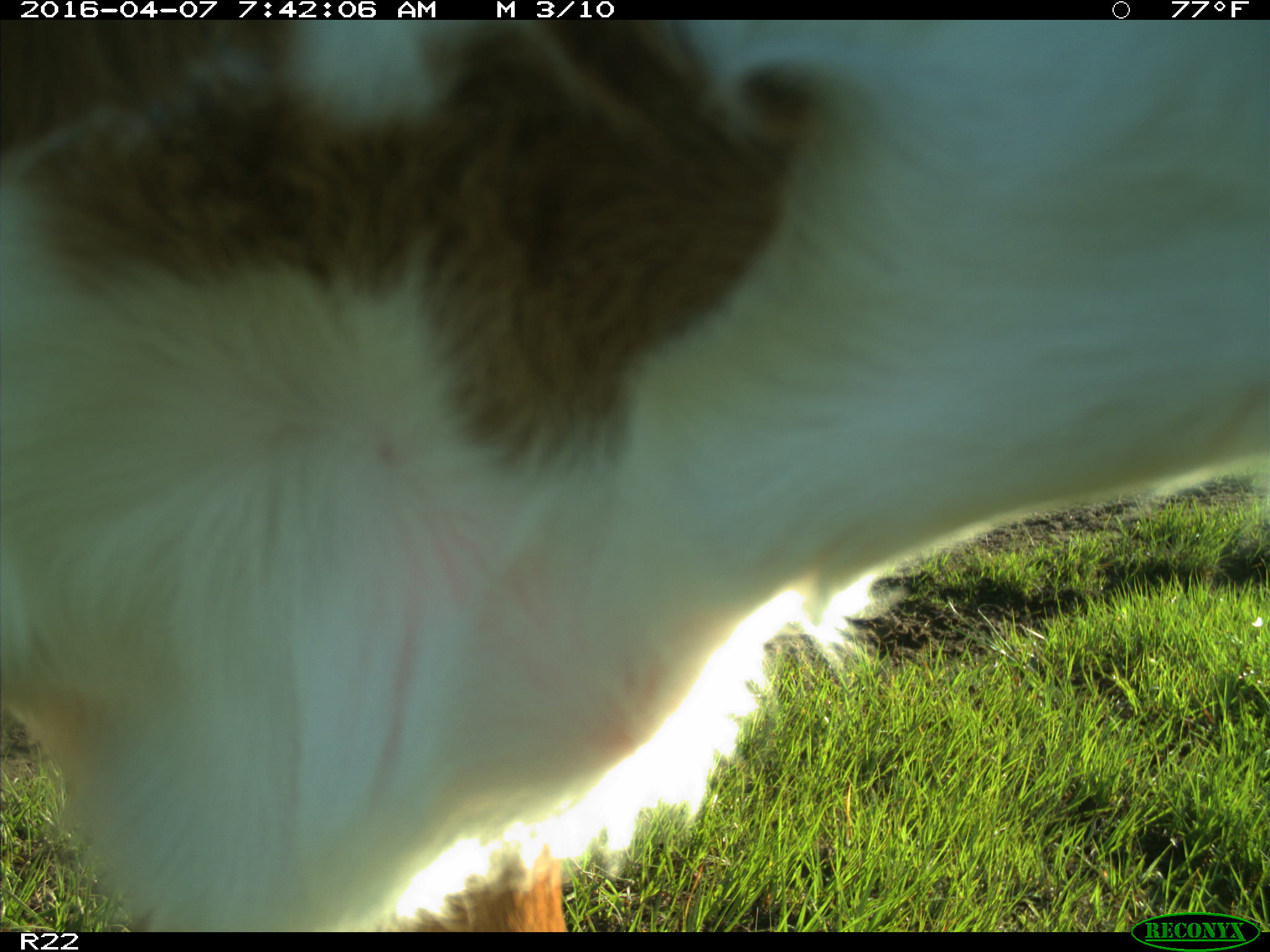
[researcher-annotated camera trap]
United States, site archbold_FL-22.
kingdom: Animalia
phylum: Chordata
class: Mammalia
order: Artiodactyla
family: Bovidae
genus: Bos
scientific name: Bos taurus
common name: domestic cow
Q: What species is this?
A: Bos taurus (domestic cow).